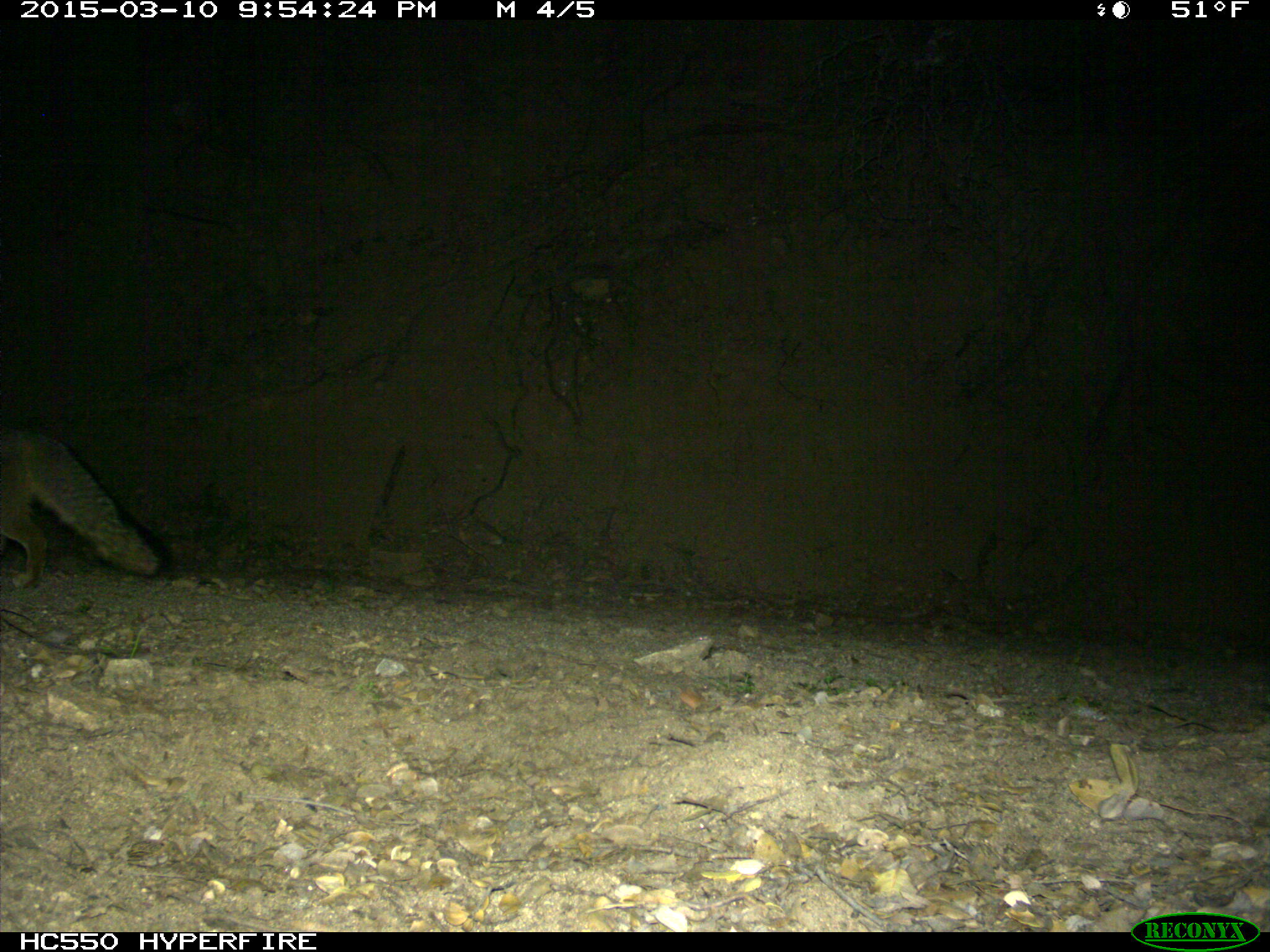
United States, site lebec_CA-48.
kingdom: Animalia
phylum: Chordata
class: Mammalia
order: Carnivora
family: Canidae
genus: Urocyon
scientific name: Urocyon cinereoargenteus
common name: gray fox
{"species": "Urocyon cinereoargenteus (gray fox)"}